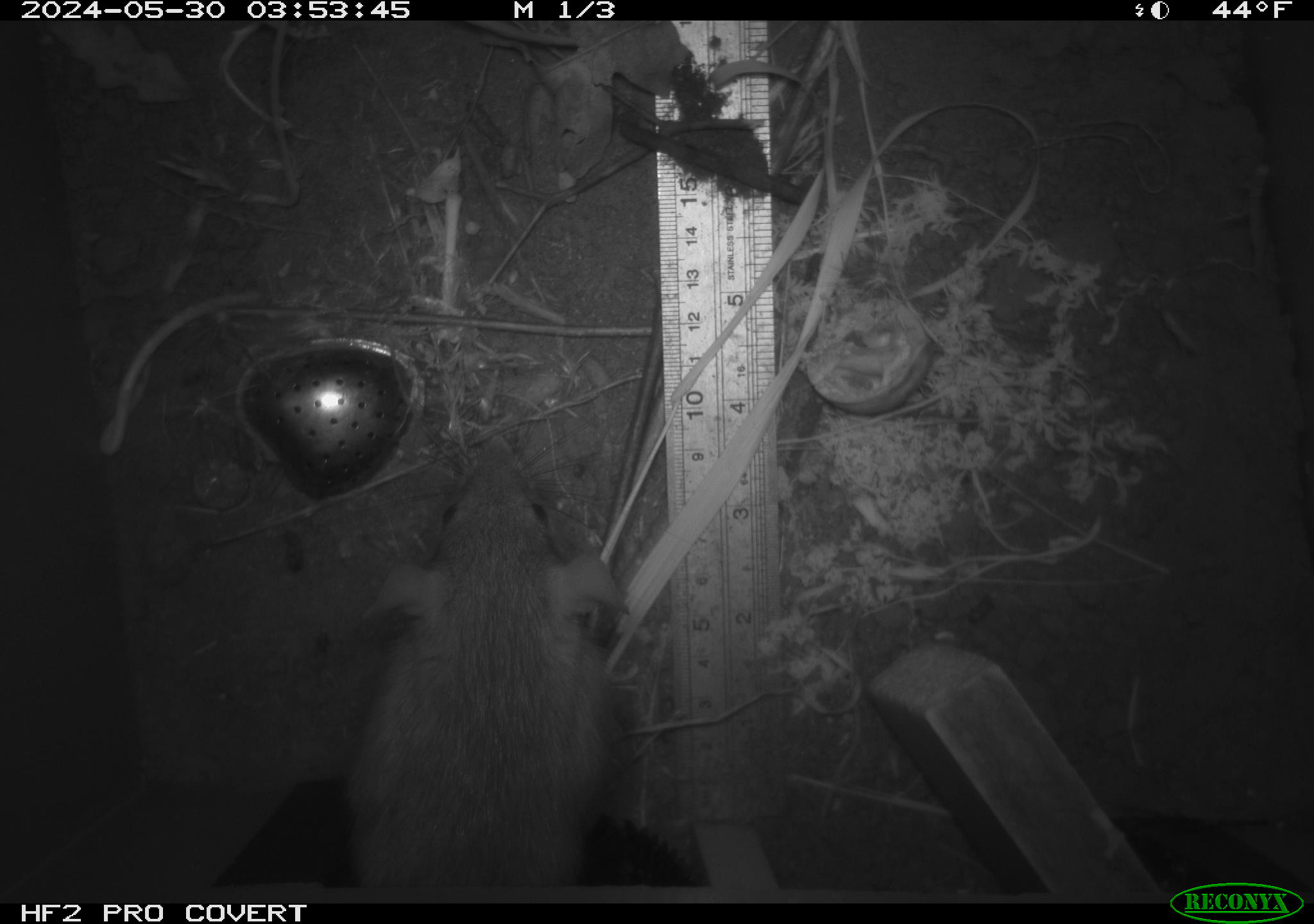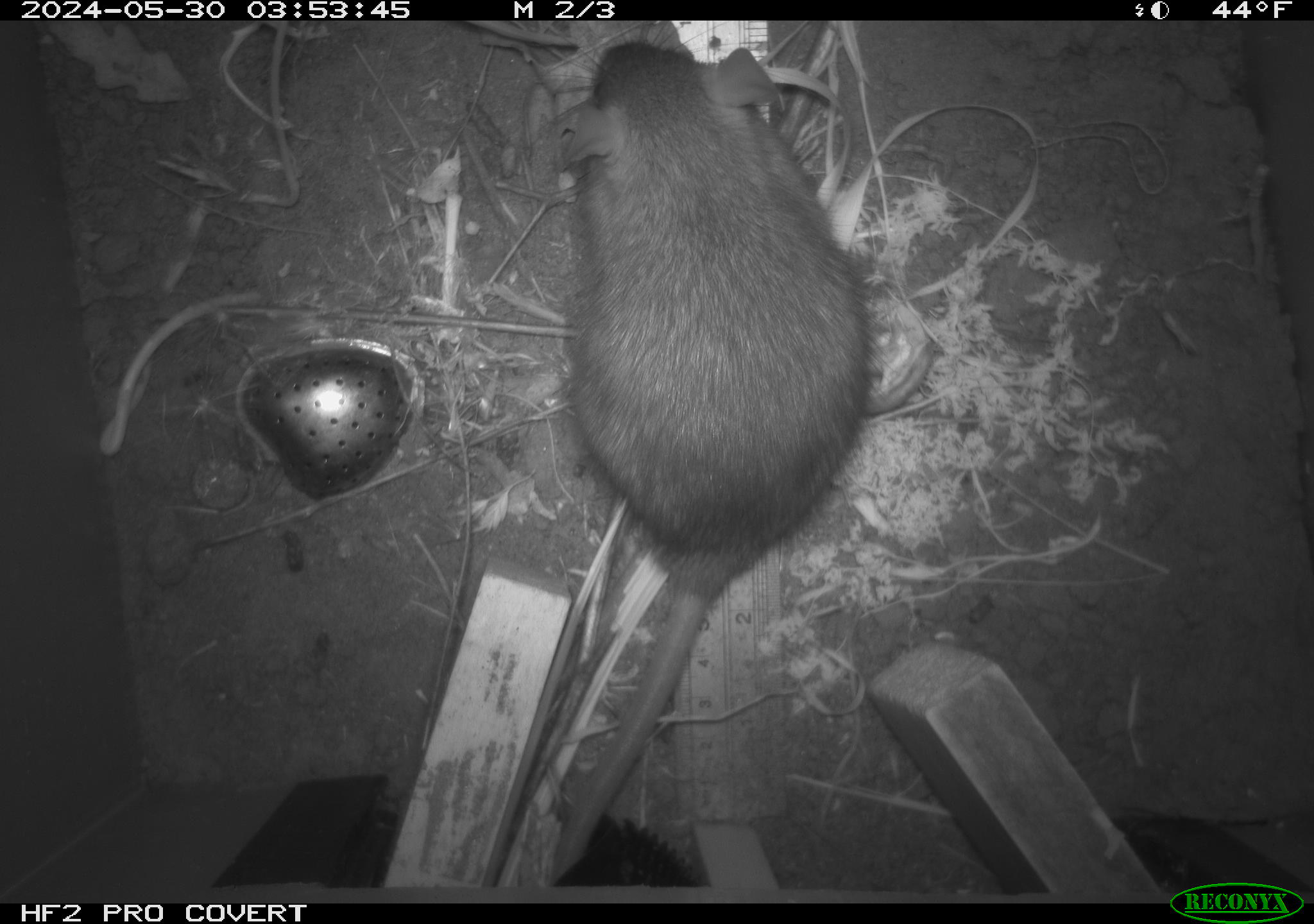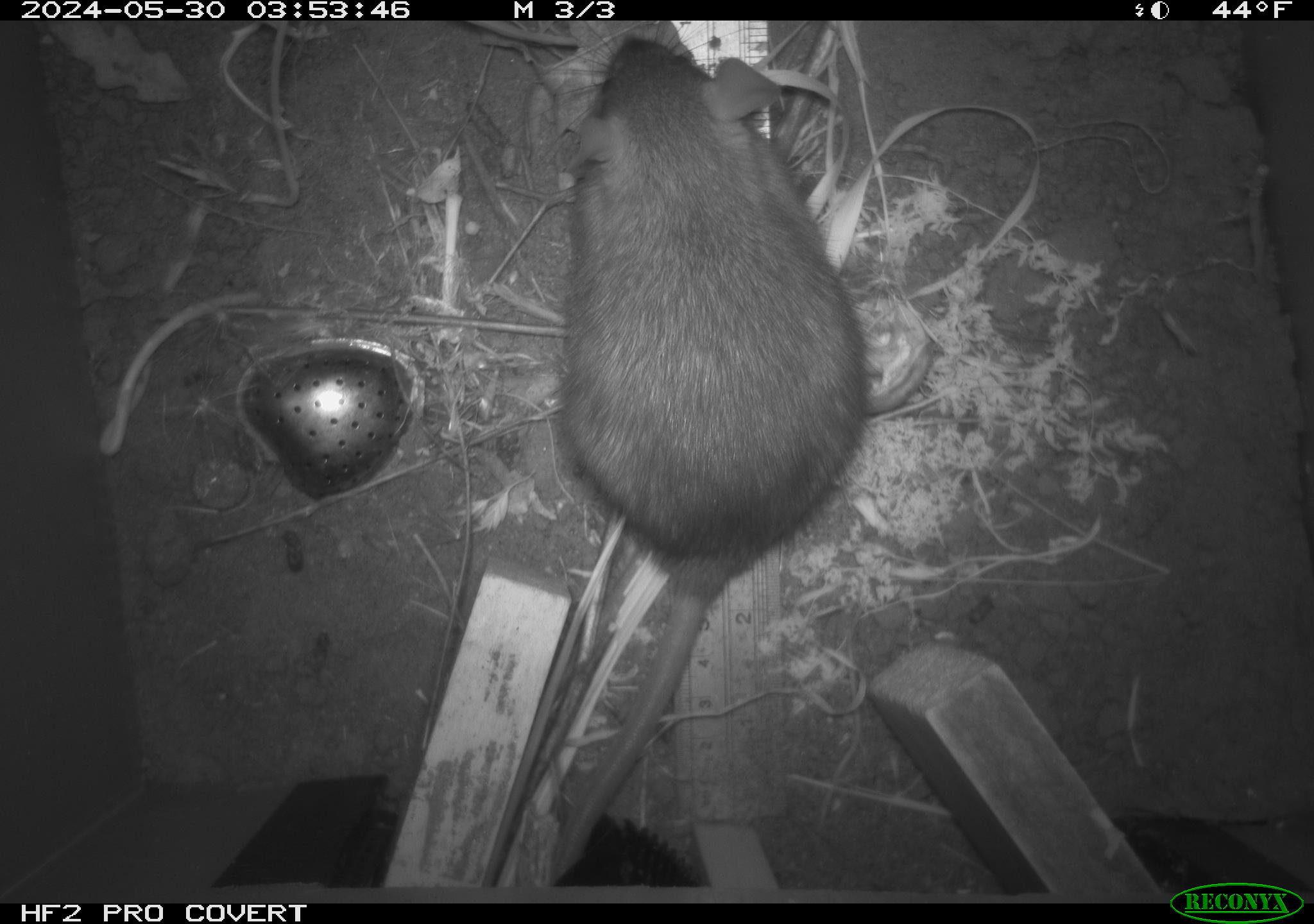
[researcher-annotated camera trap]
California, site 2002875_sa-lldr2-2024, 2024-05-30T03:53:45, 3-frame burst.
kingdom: Animalia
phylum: Chordata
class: Mammalia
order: Rodentia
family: Muridae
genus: Rattus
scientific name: Rattus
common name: rat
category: rattus species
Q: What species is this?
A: Rattus species (rat) (Rattus).